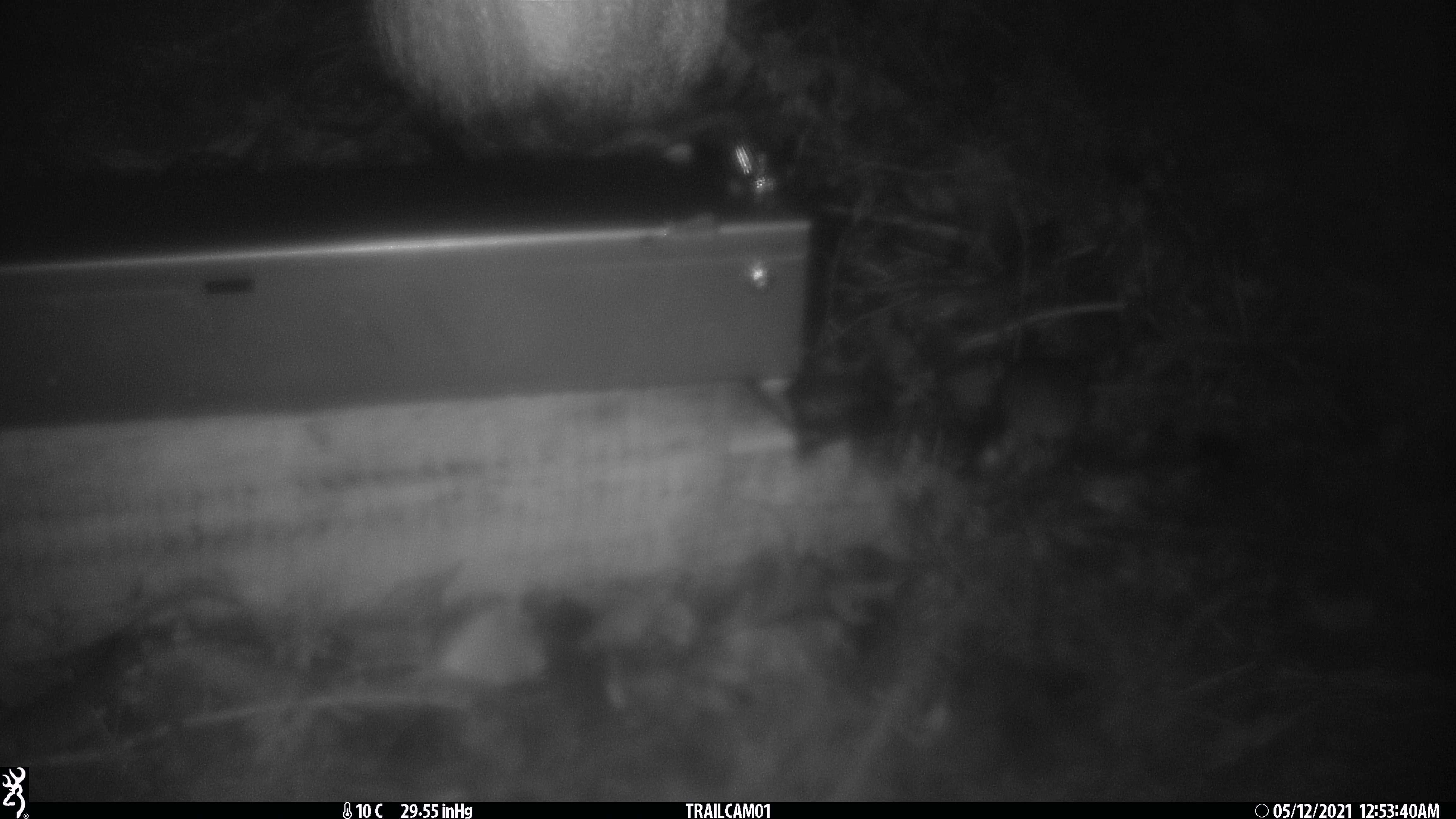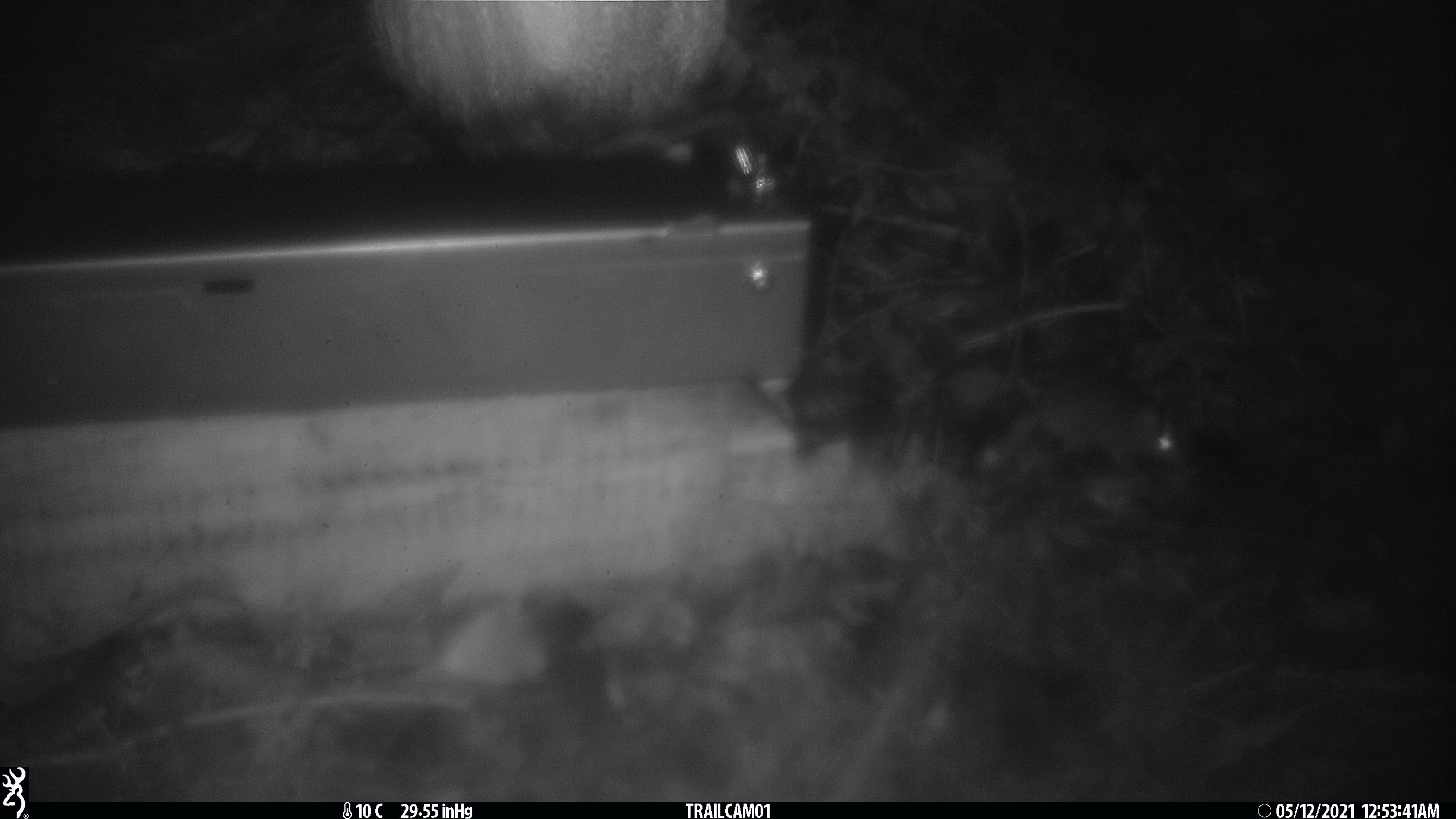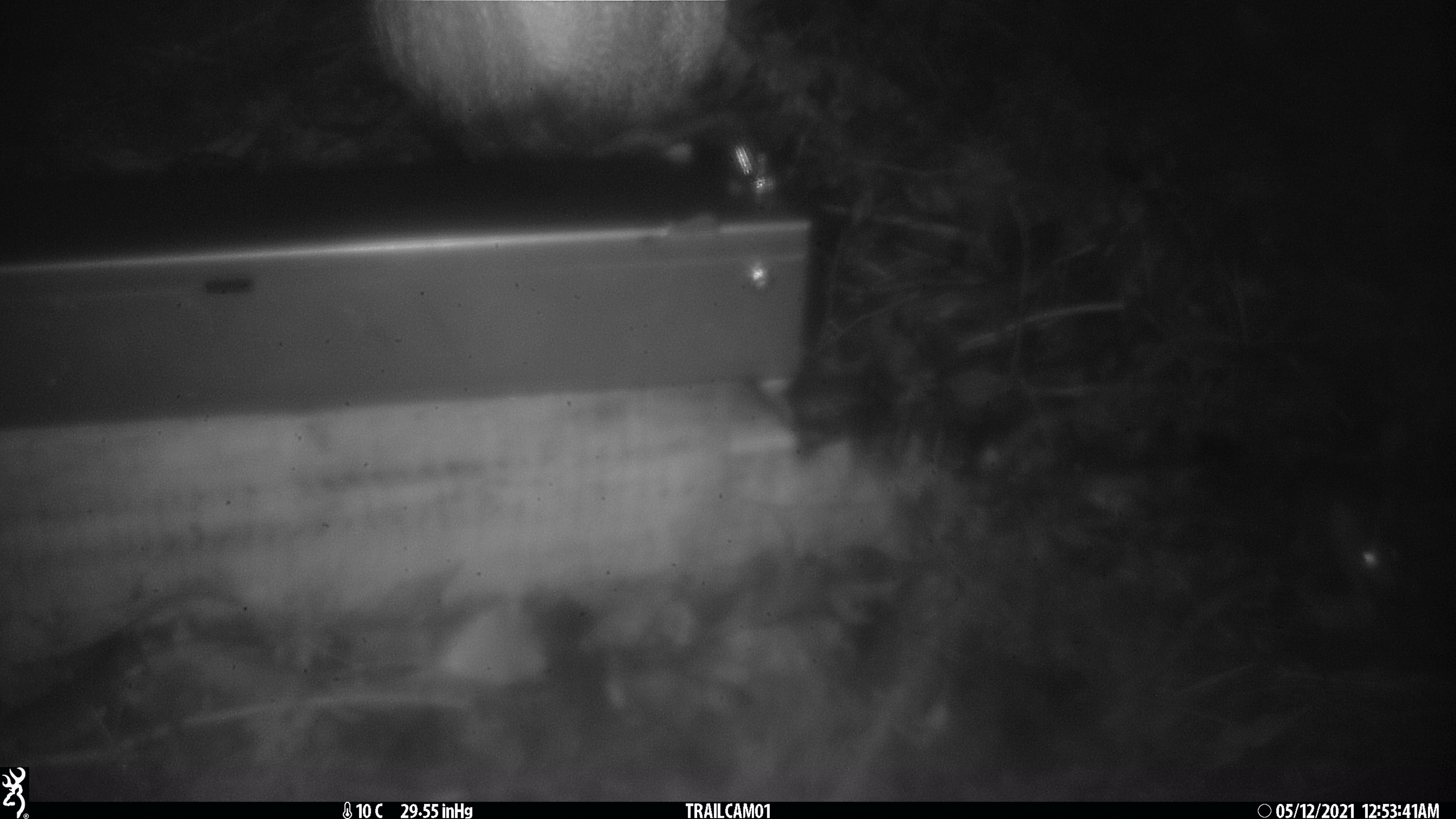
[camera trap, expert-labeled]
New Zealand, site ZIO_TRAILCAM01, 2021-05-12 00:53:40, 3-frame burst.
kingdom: Animalia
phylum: Chordata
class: Mammalia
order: Rodentia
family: Muridae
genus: Mus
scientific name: Mus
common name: mouse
Mouse (Mus).